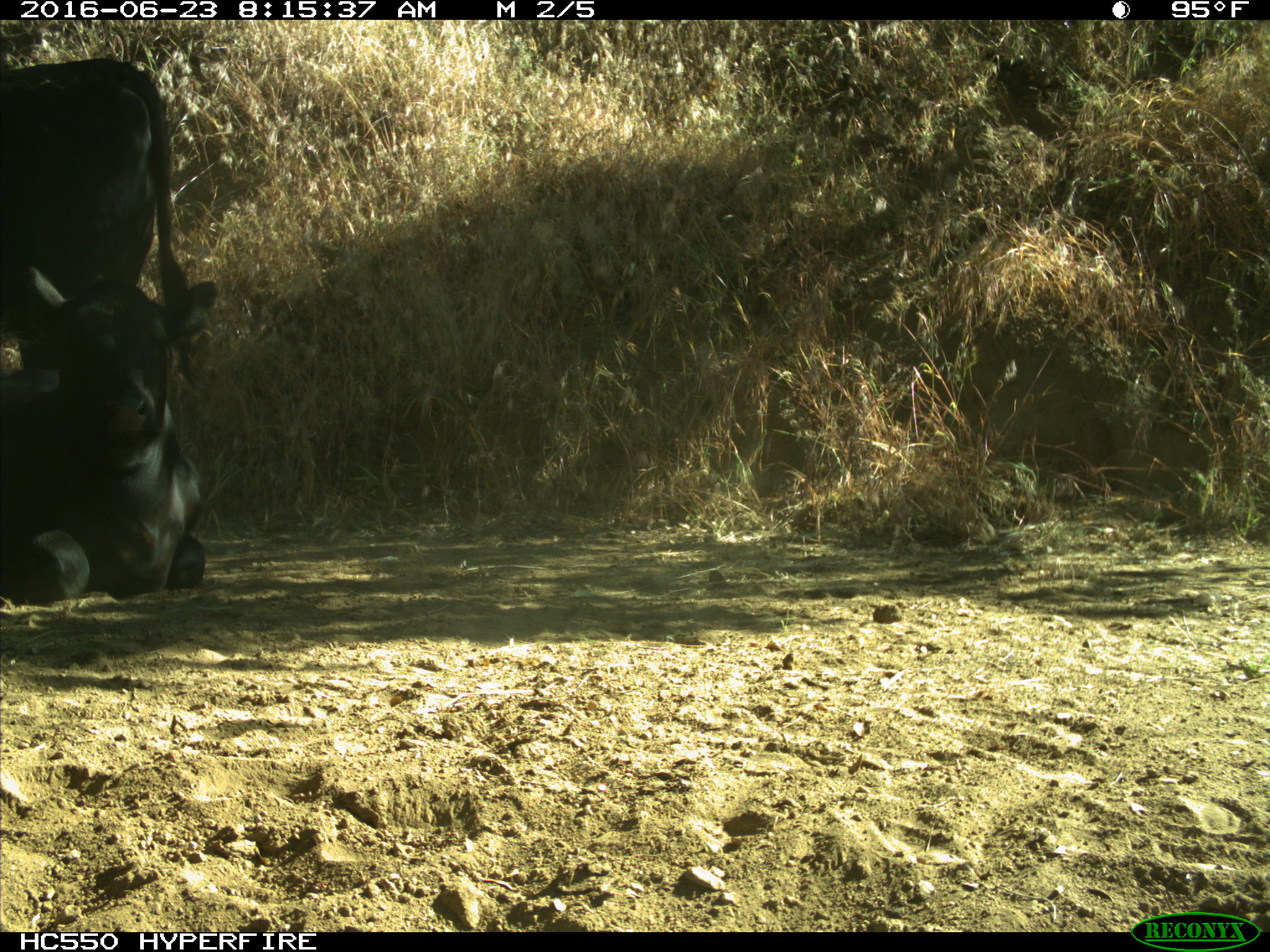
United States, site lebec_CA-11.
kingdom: Animalia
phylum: Chordata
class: Mammalia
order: Artiodactyla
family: Bovidae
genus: Bos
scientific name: Bos taurus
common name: domestic cow